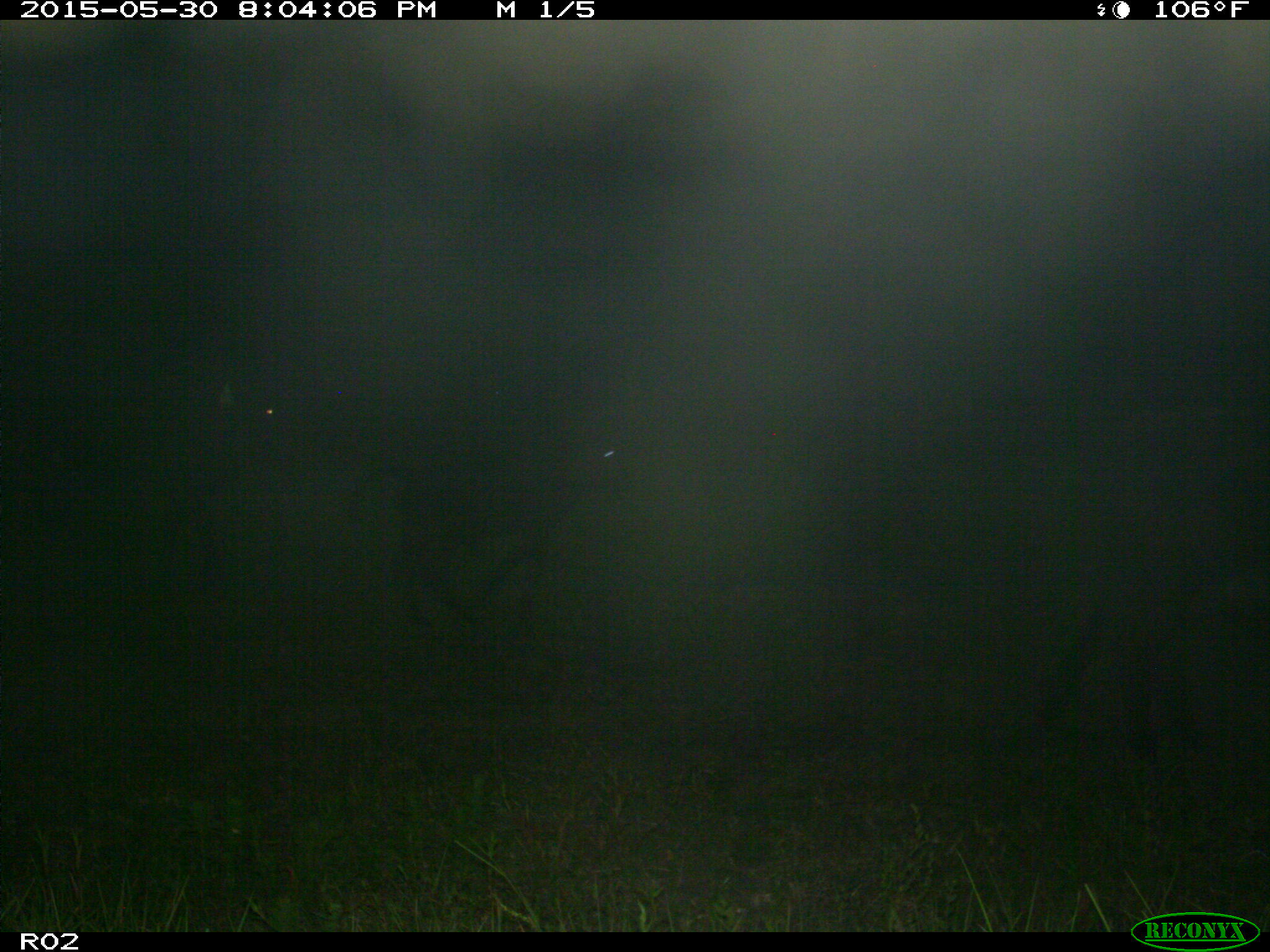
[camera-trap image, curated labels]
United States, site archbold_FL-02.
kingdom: Animalia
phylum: Chordata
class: Mammalia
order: Artiodactyla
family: Bovidae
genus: Bos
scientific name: Bos taurus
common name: domestic cow